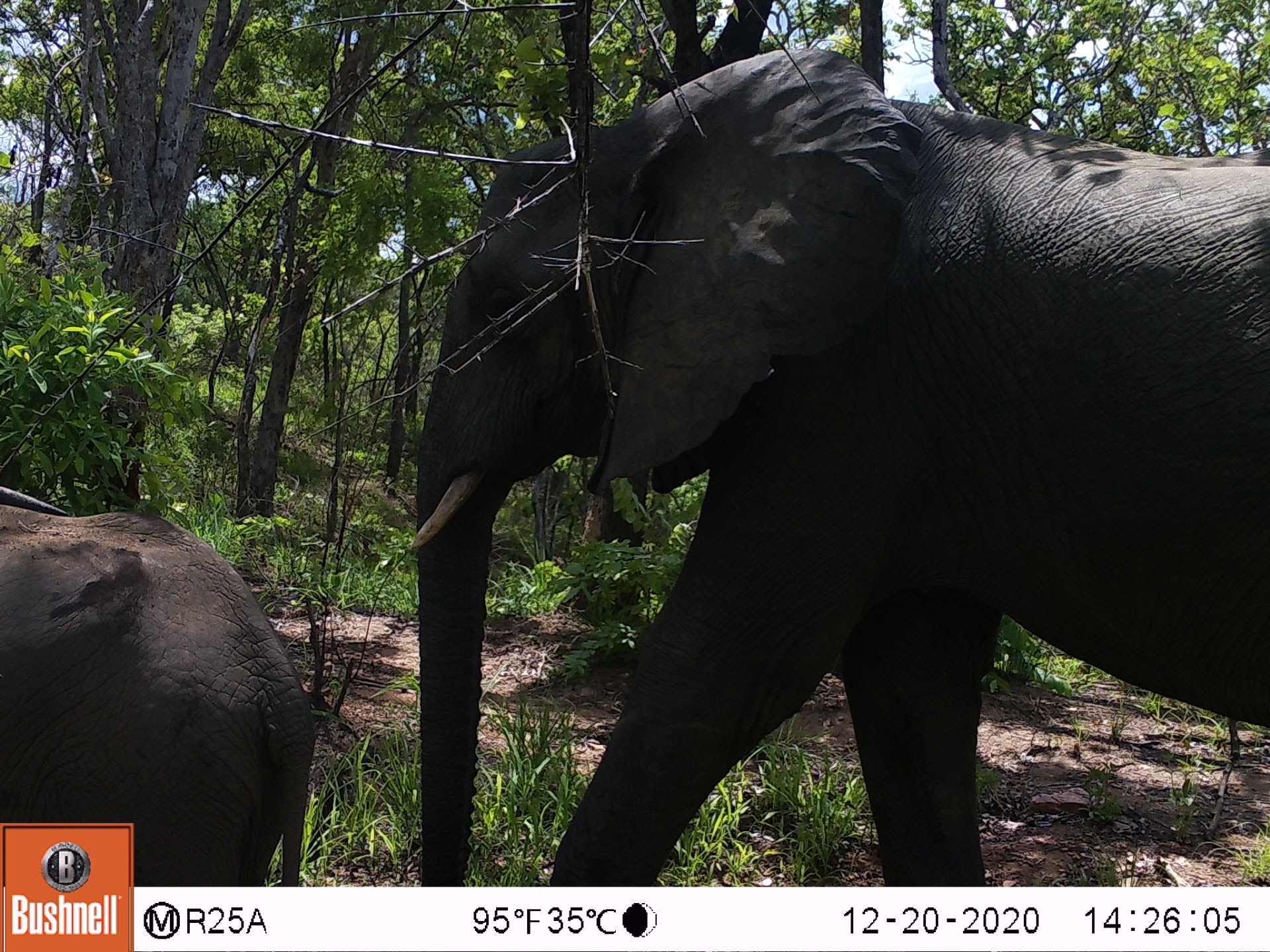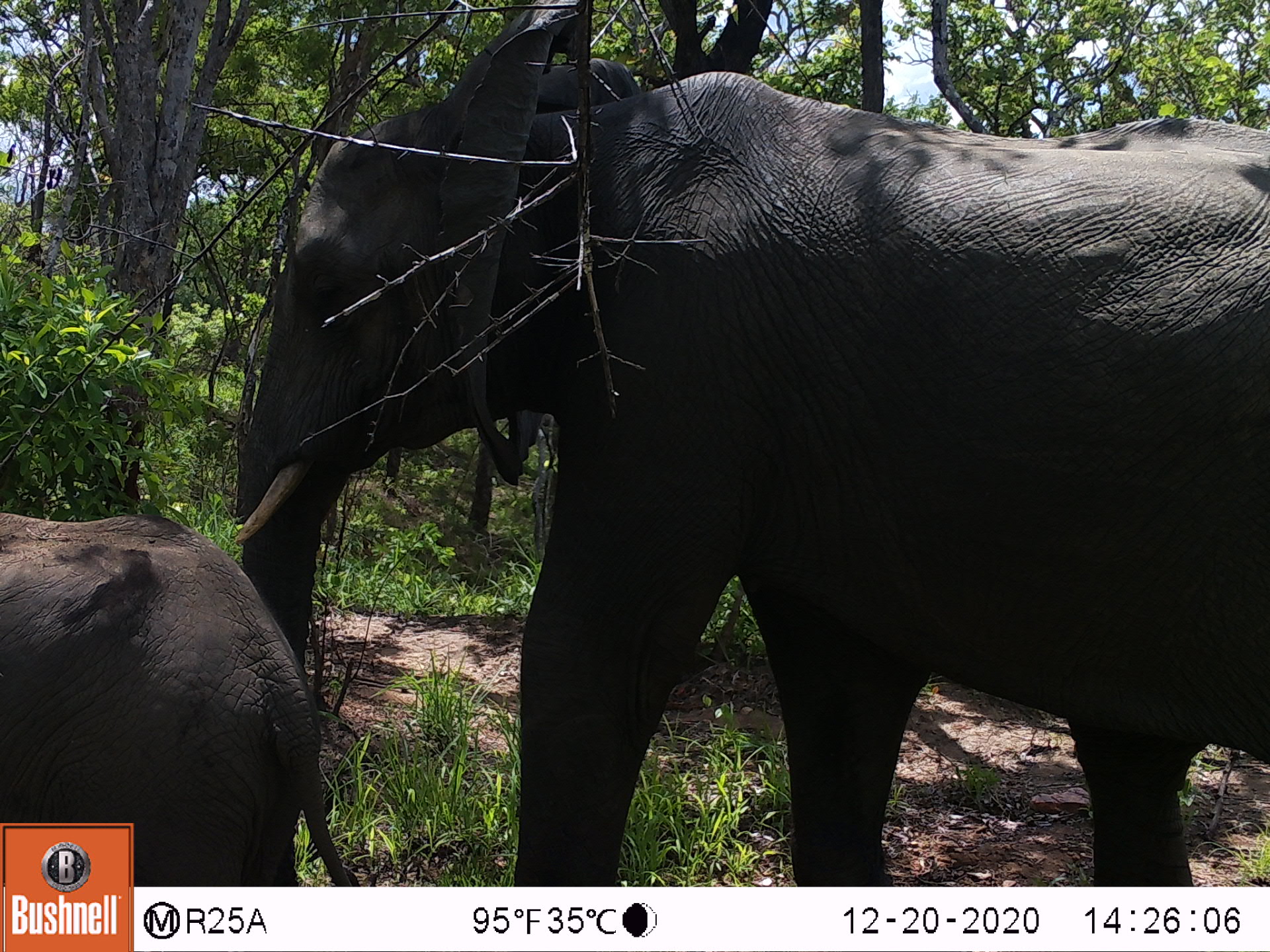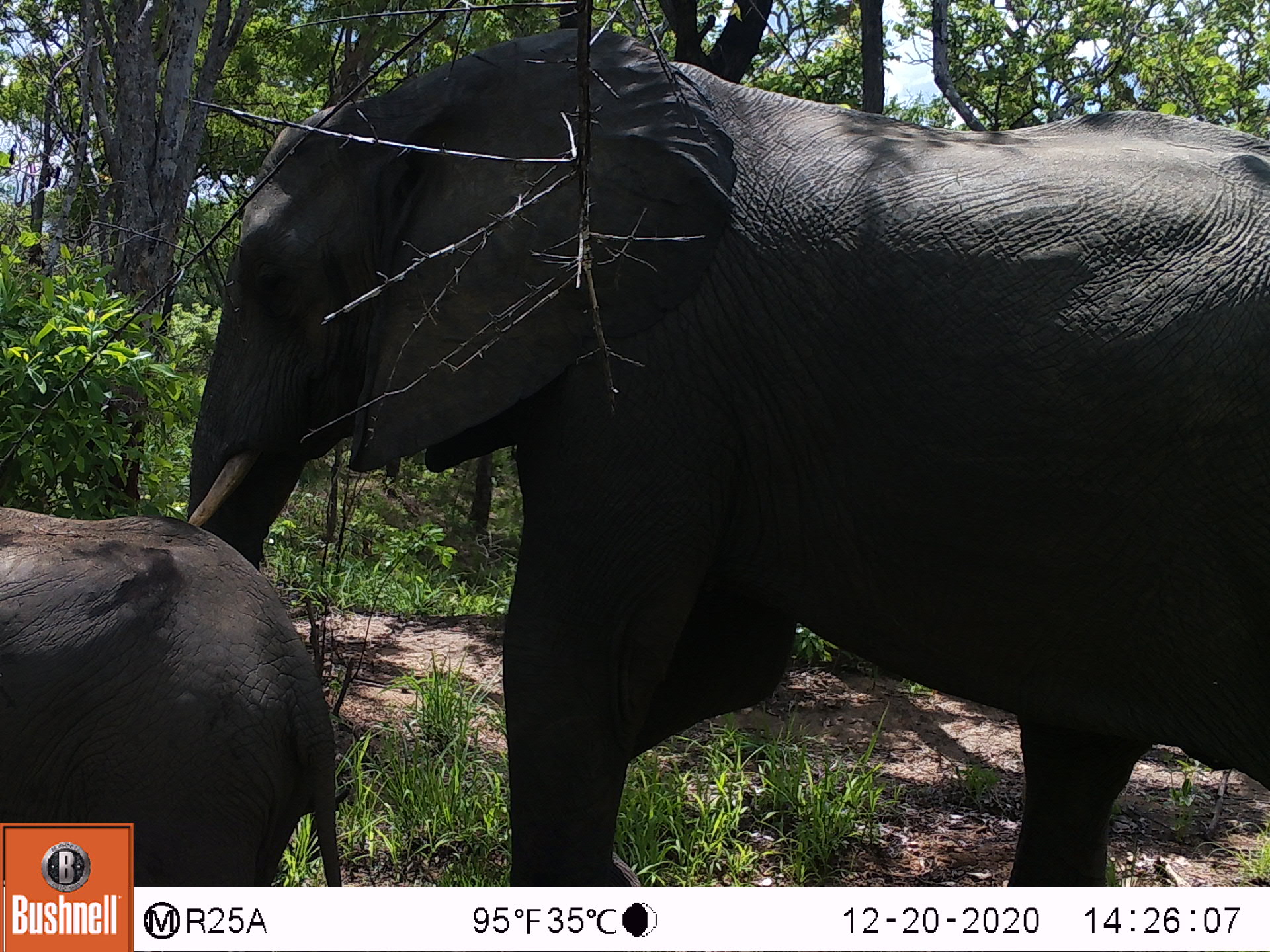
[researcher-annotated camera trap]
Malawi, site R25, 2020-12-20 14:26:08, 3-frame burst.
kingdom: Animalia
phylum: Chordata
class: Mammalia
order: Proboscidea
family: Elephantidae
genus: Loxodonta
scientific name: Loxodonta africana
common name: african savanna elephant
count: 2